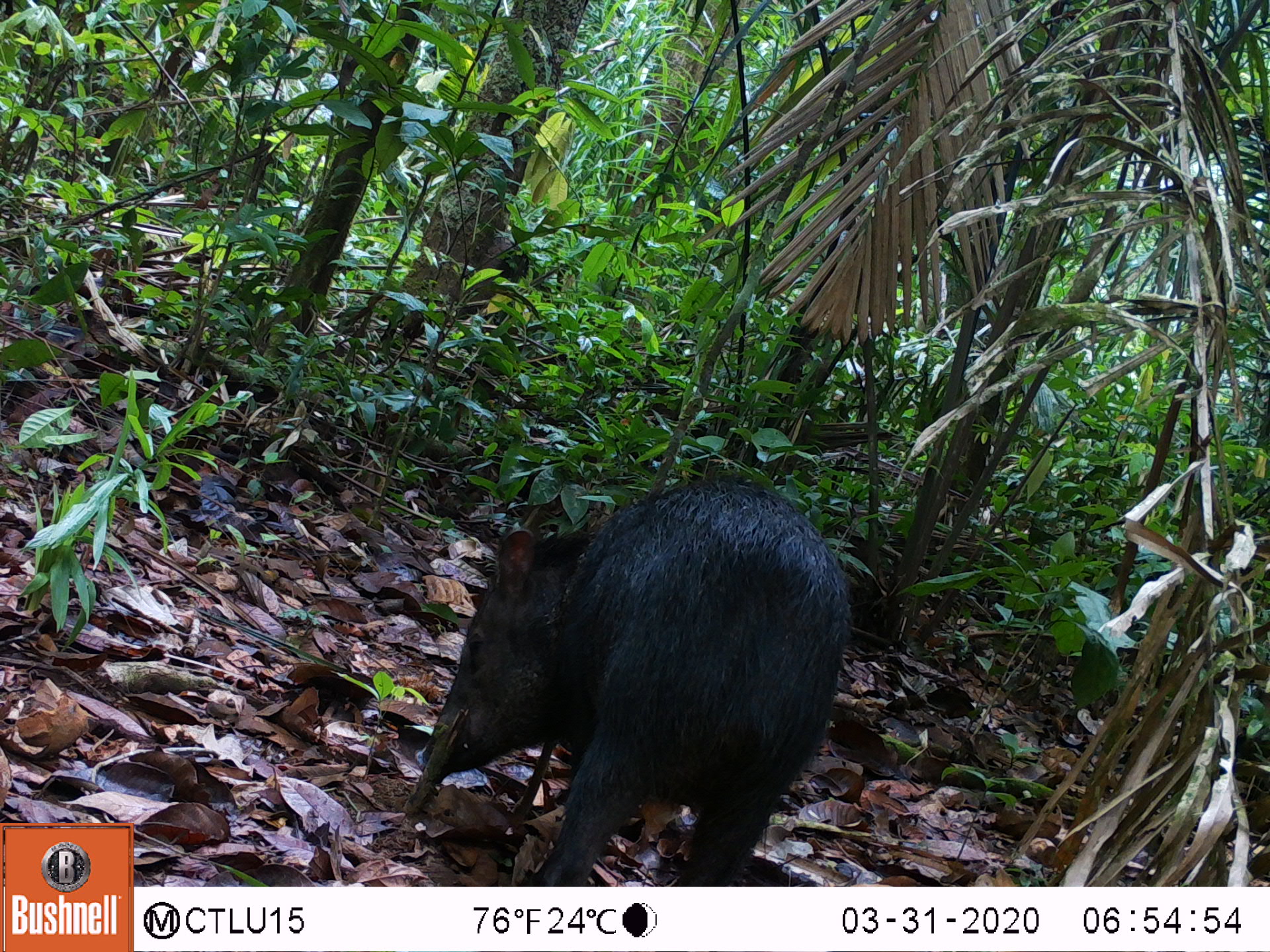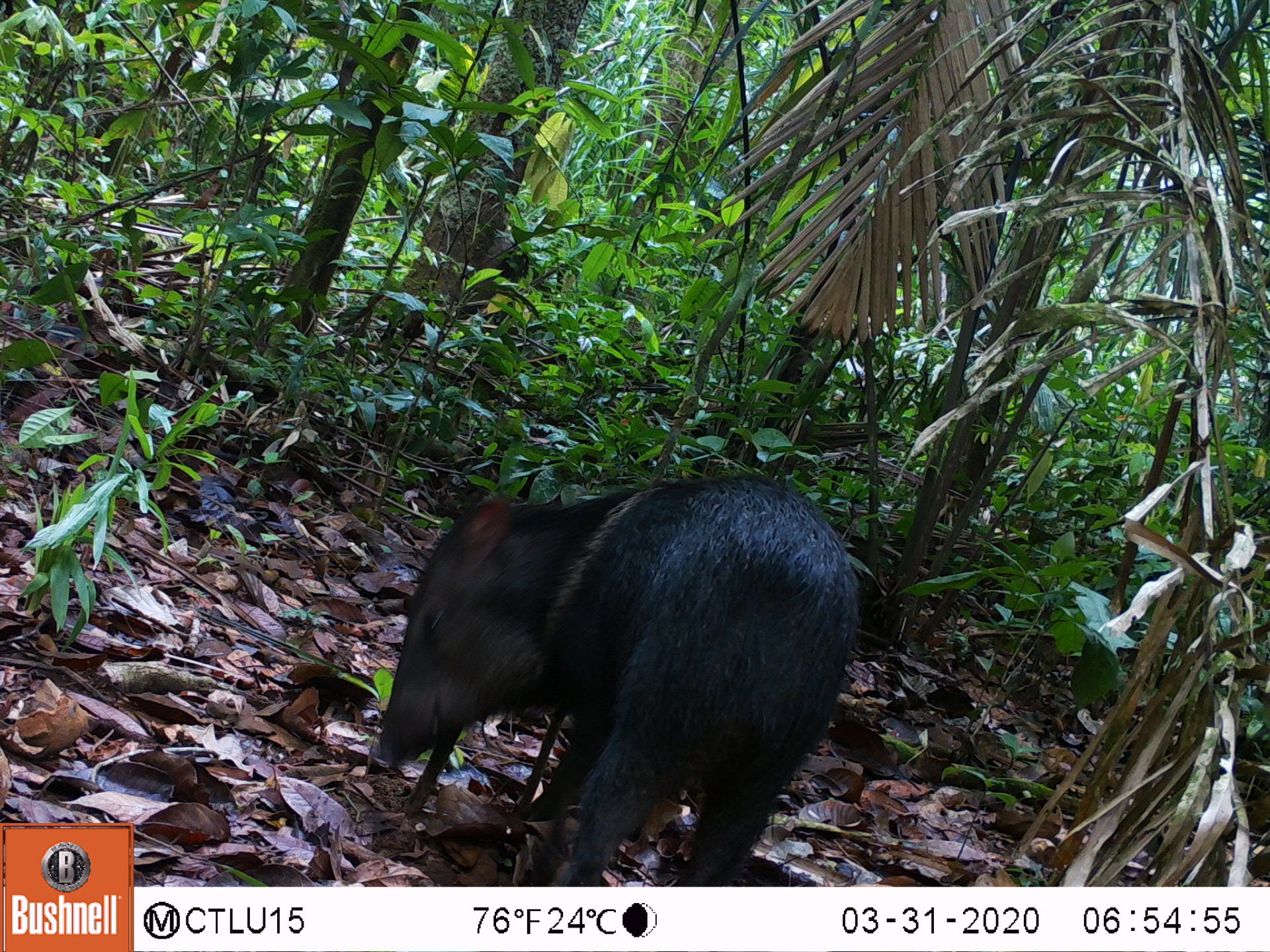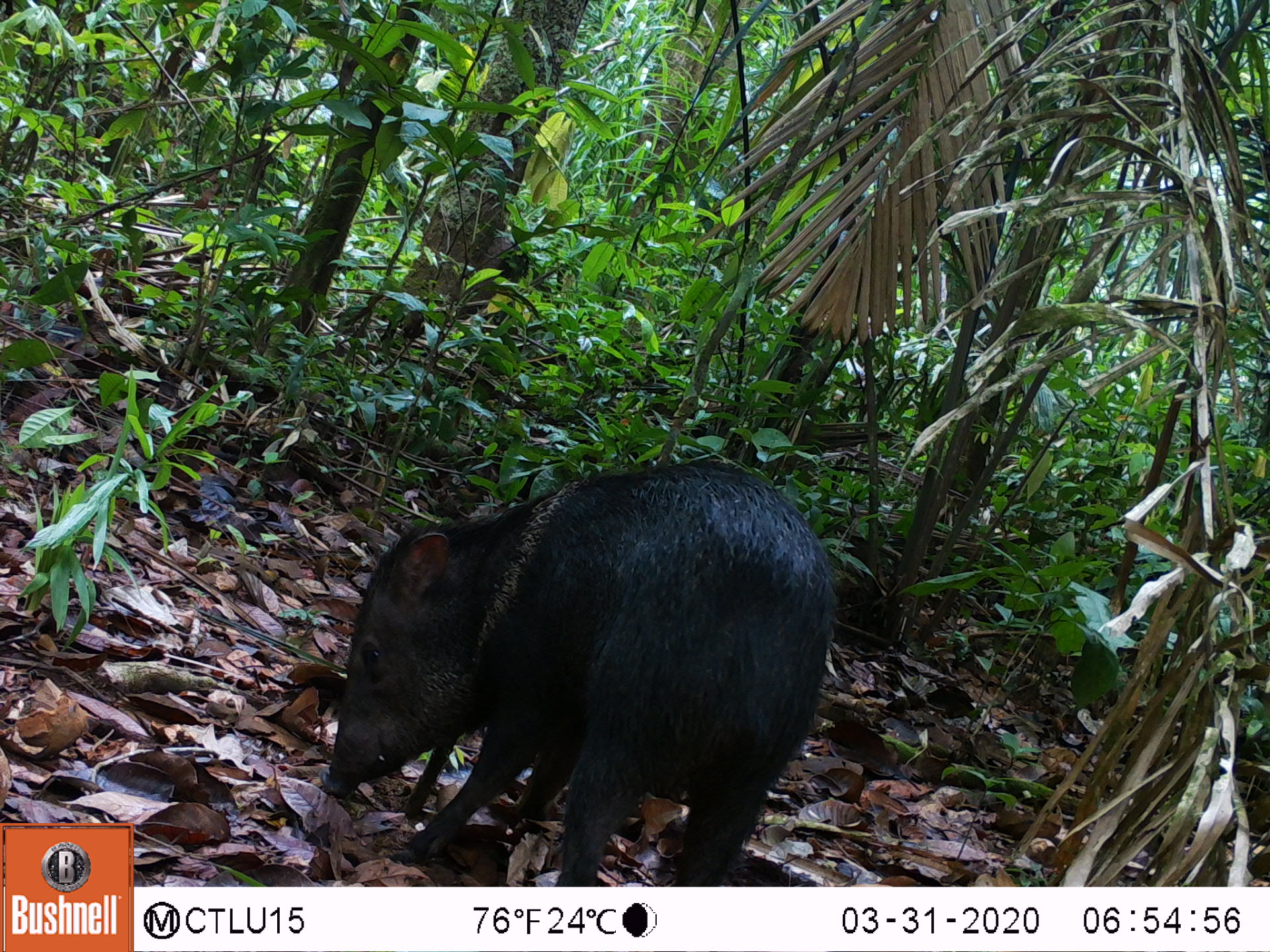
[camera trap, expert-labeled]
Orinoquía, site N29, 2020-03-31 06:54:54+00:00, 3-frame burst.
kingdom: Animalia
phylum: Chordata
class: Mammalia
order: Artiodactyla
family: Tayassuidae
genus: Pecari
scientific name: Pecari tajacu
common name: collared peccary